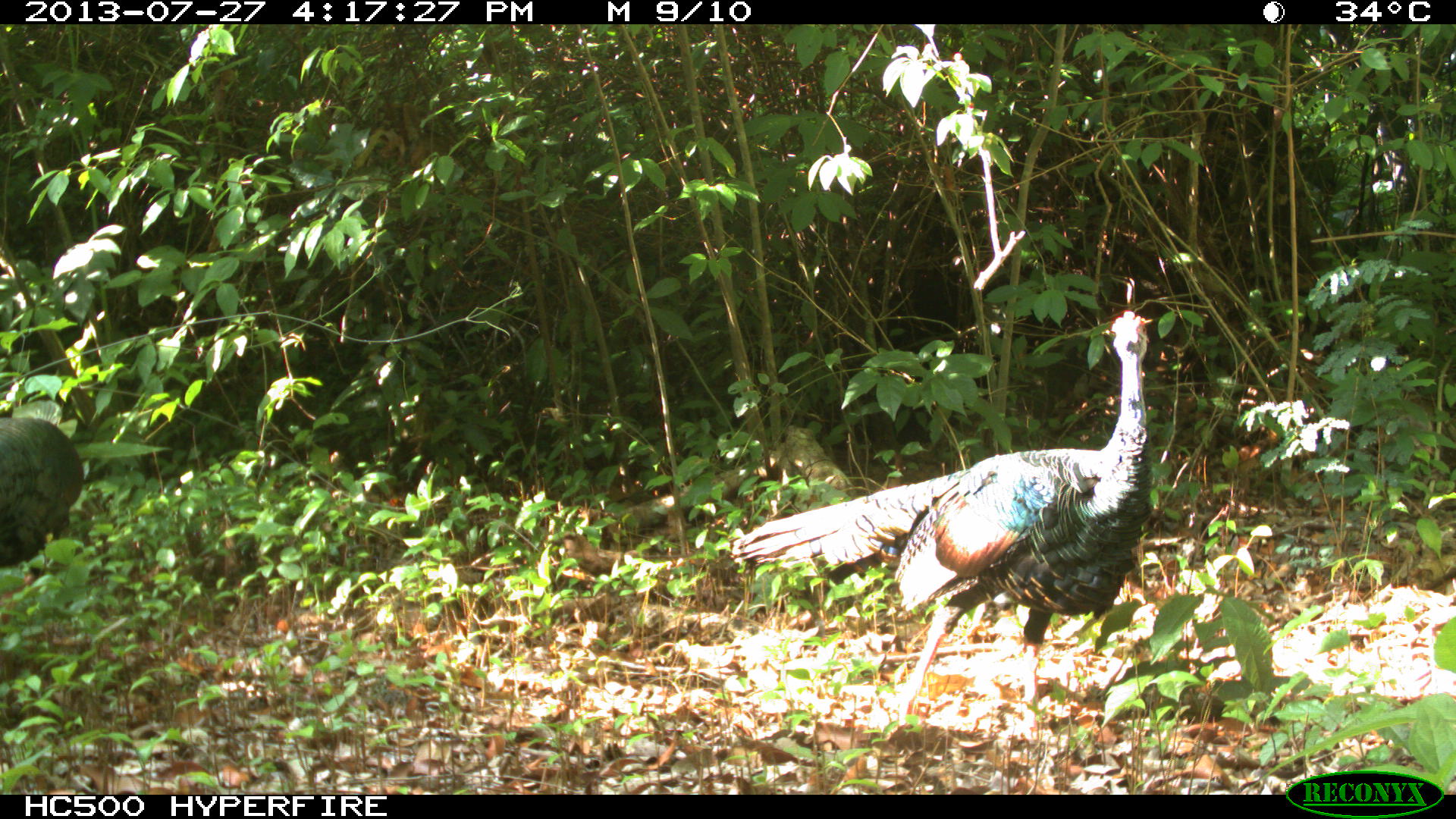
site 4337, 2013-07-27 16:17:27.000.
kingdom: Animalia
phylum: Chordata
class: Aves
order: Galliformes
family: Phasianidae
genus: Meleagris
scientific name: Meleagris ocellata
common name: ocellated turkey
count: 2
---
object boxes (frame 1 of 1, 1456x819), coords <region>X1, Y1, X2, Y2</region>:
meleagris ocellata: <region>731, 309, 1154, 738</region>; <region>0, 414, 85, 578</region>